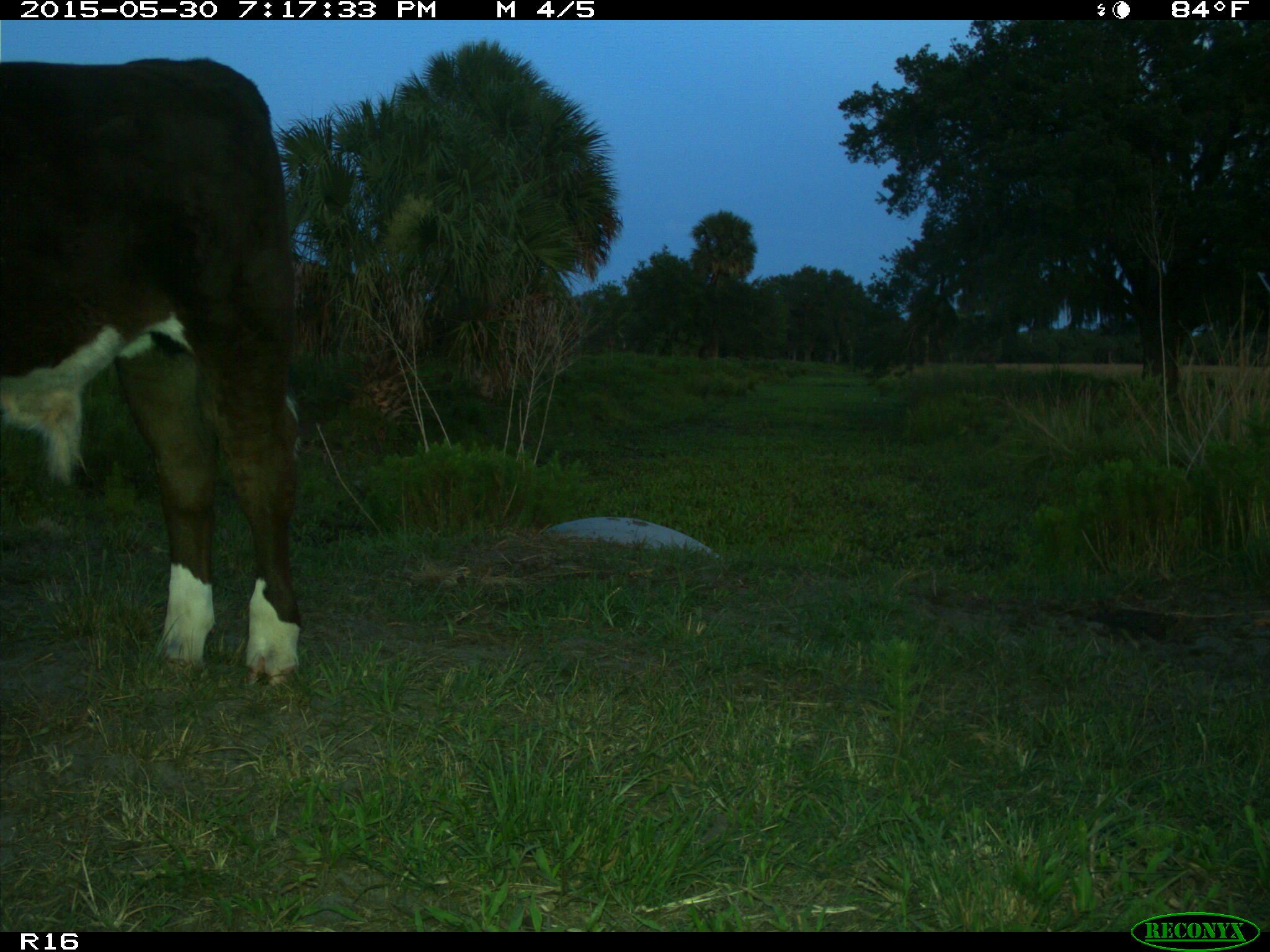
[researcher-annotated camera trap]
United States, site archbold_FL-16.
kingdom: Animalia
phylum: Chordata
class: Mammalia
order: Artiodactyla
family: Bovidae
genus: Bos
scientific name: Bos taurus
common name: domestic cow